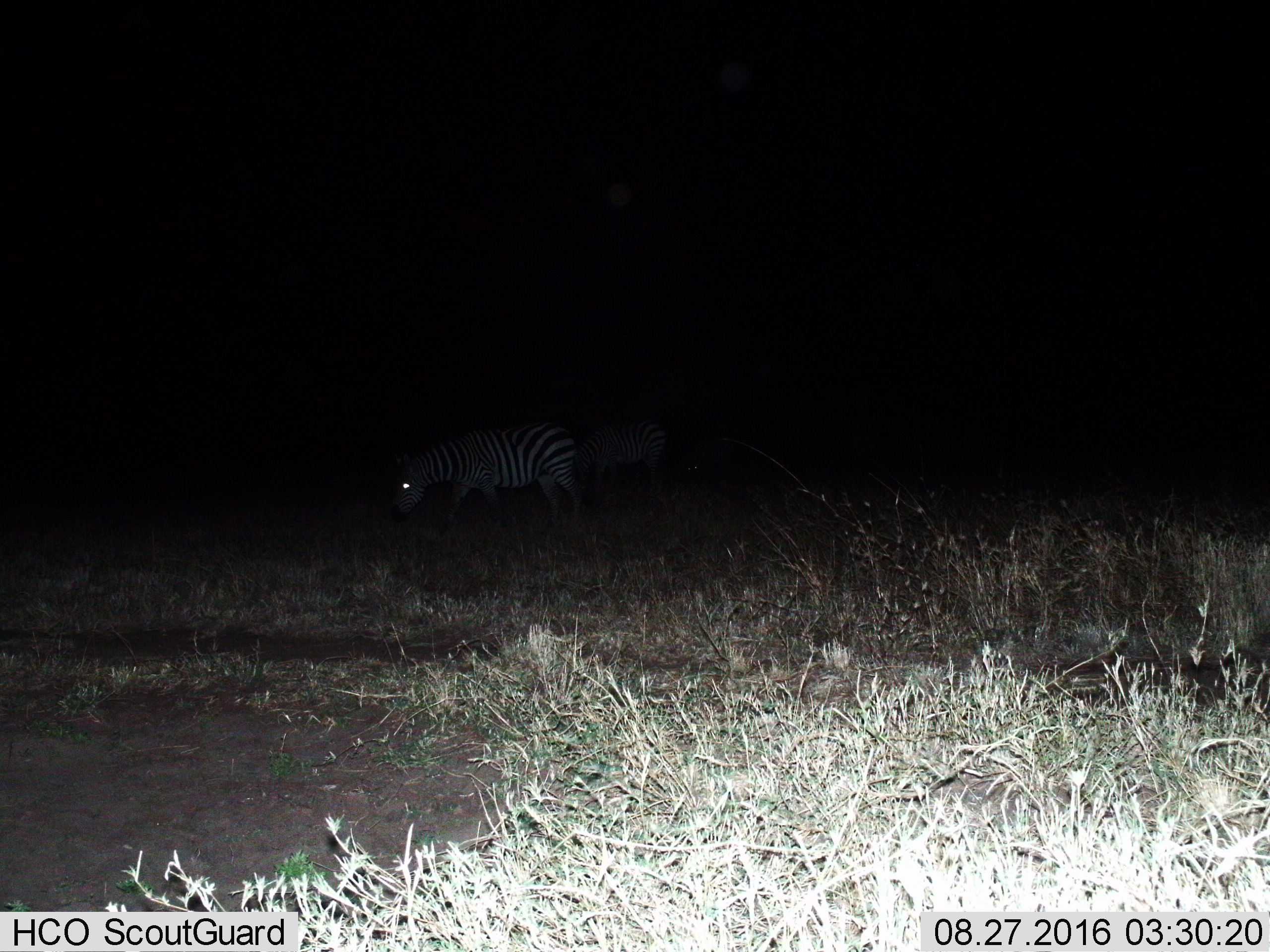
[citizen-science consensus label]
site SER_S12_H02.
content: unidentified animal